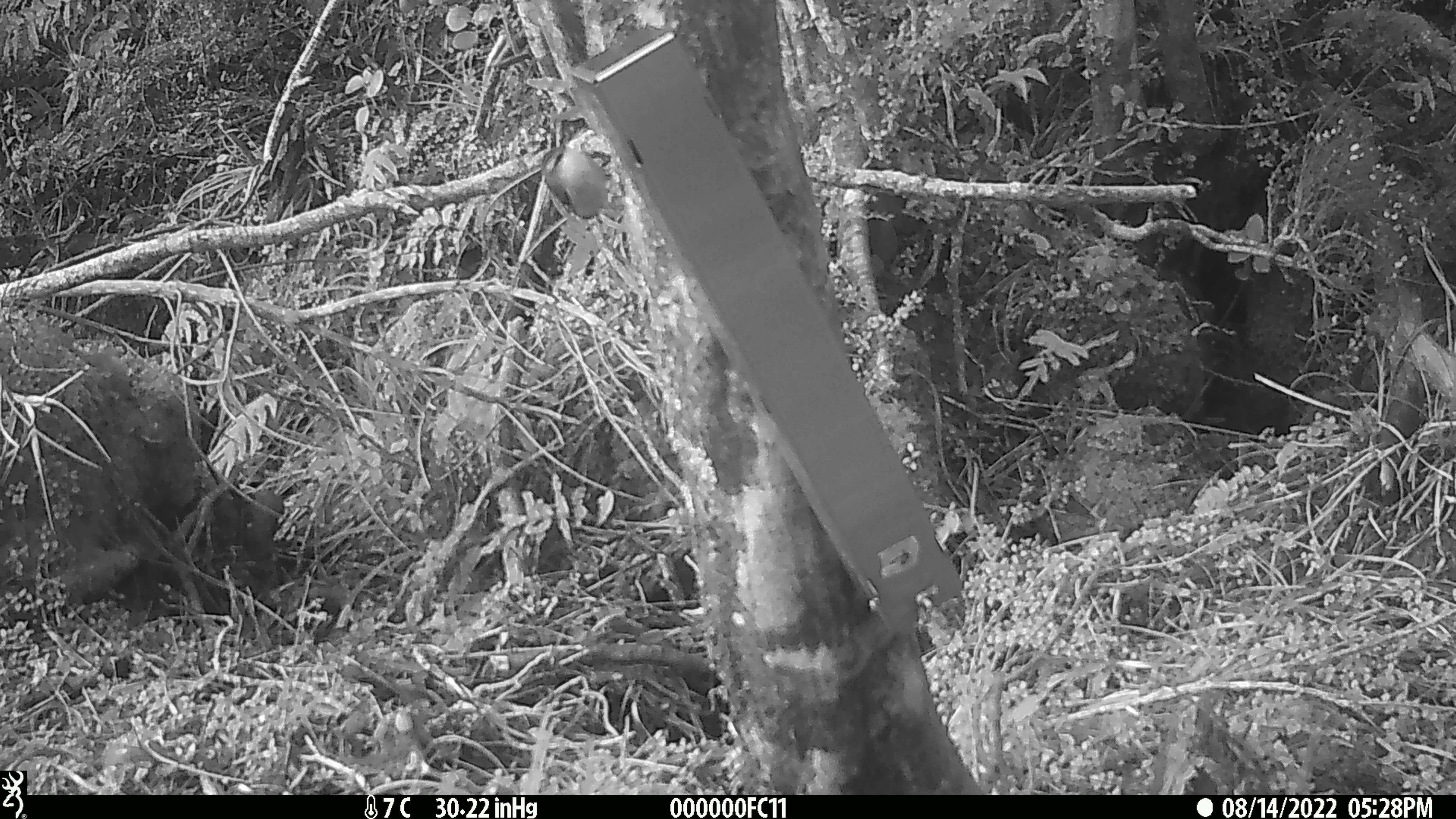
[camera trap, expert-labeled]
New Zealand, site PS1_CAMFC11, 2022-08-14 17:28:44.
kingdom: Animalia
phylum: Chordata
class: Aves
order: Passeriformes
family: Acanthisittidae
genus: Acanthisitta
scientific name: Acanthisitta chloris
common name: rifleman